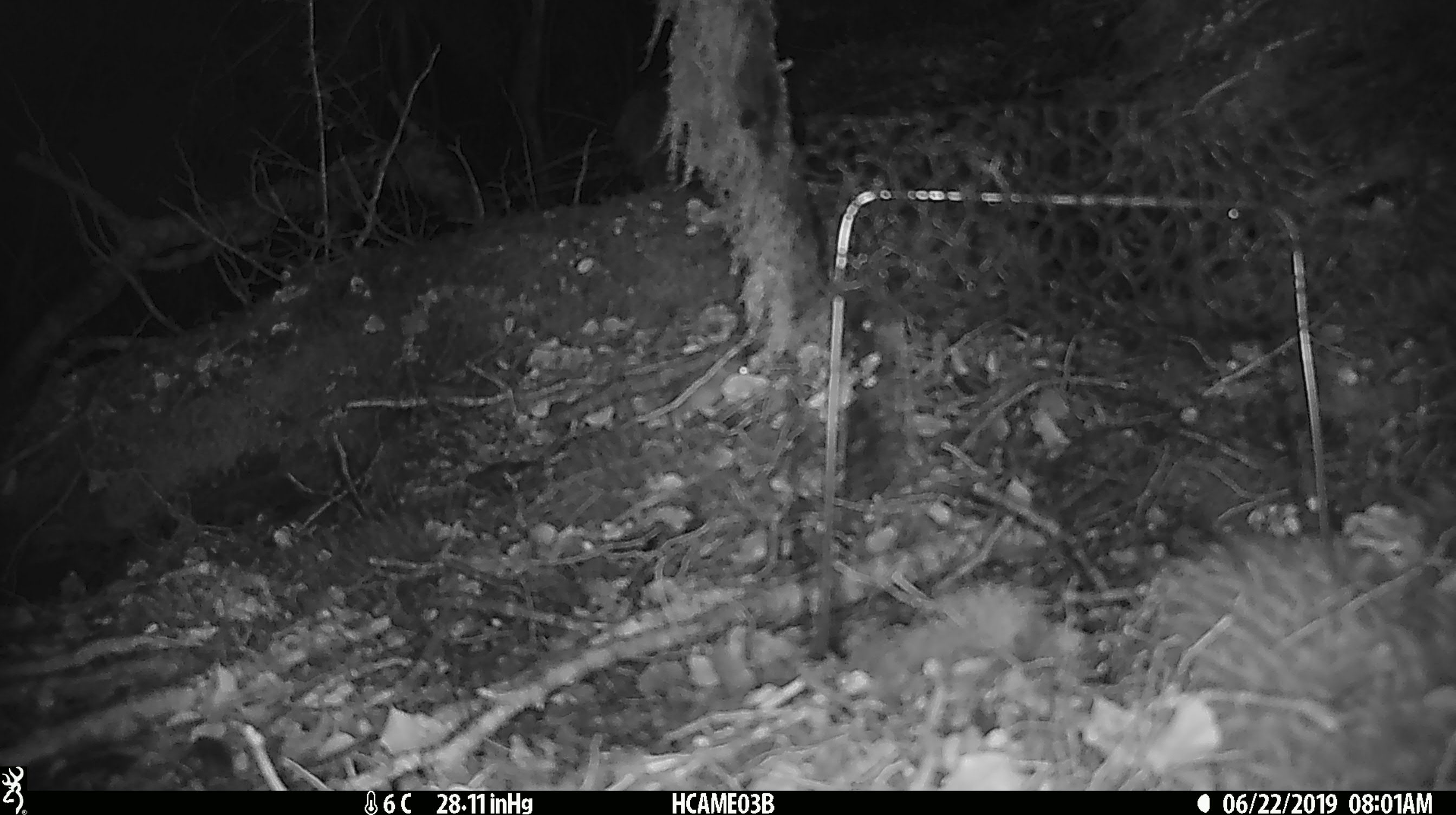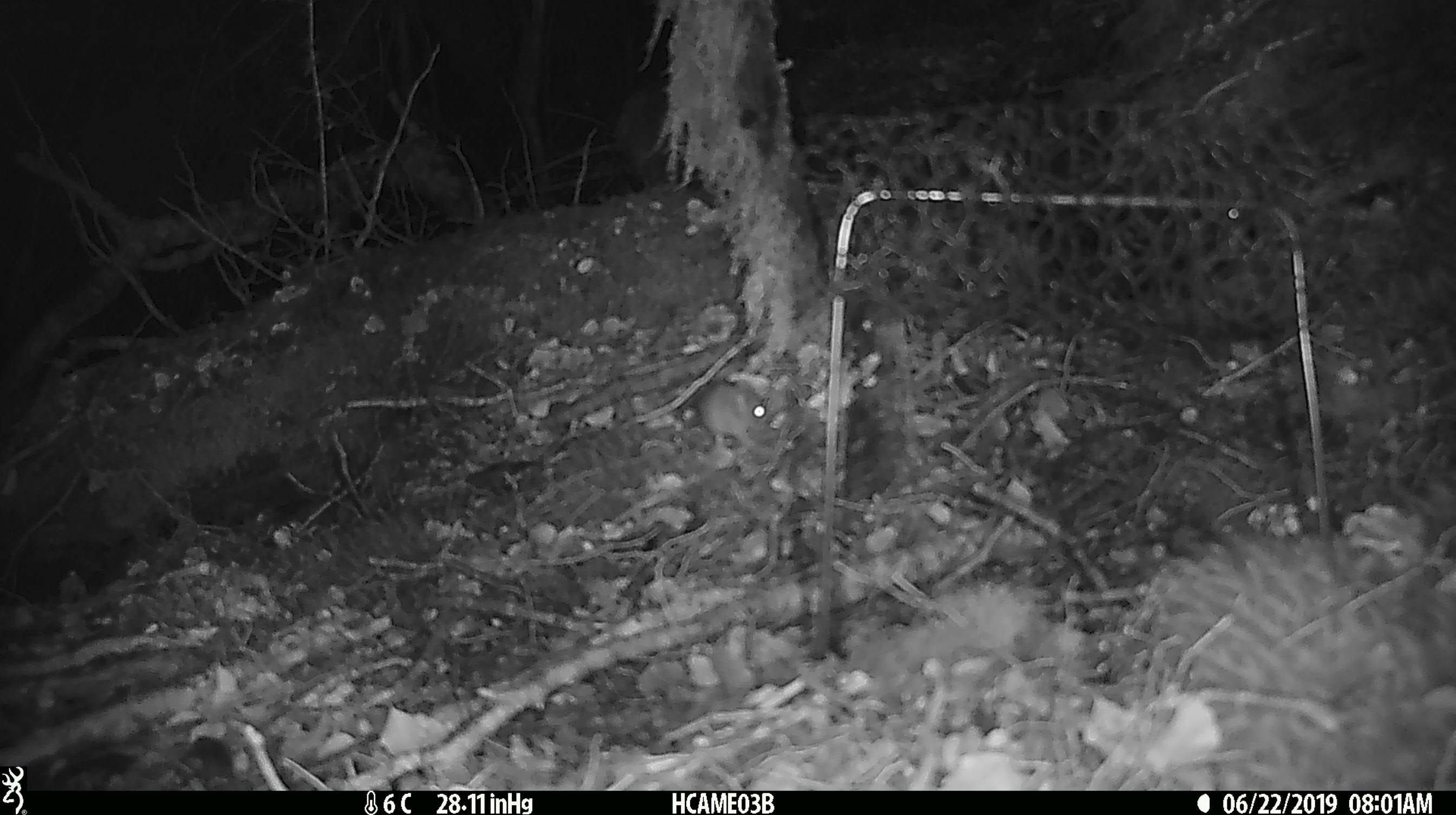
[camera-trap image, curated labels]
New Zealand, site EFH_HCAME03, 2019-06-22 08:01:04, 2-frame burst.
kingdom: Animalia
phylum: Chordata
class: Mammalia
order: Rodentia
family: Muridae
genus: Mus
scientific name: Mus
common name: mouse